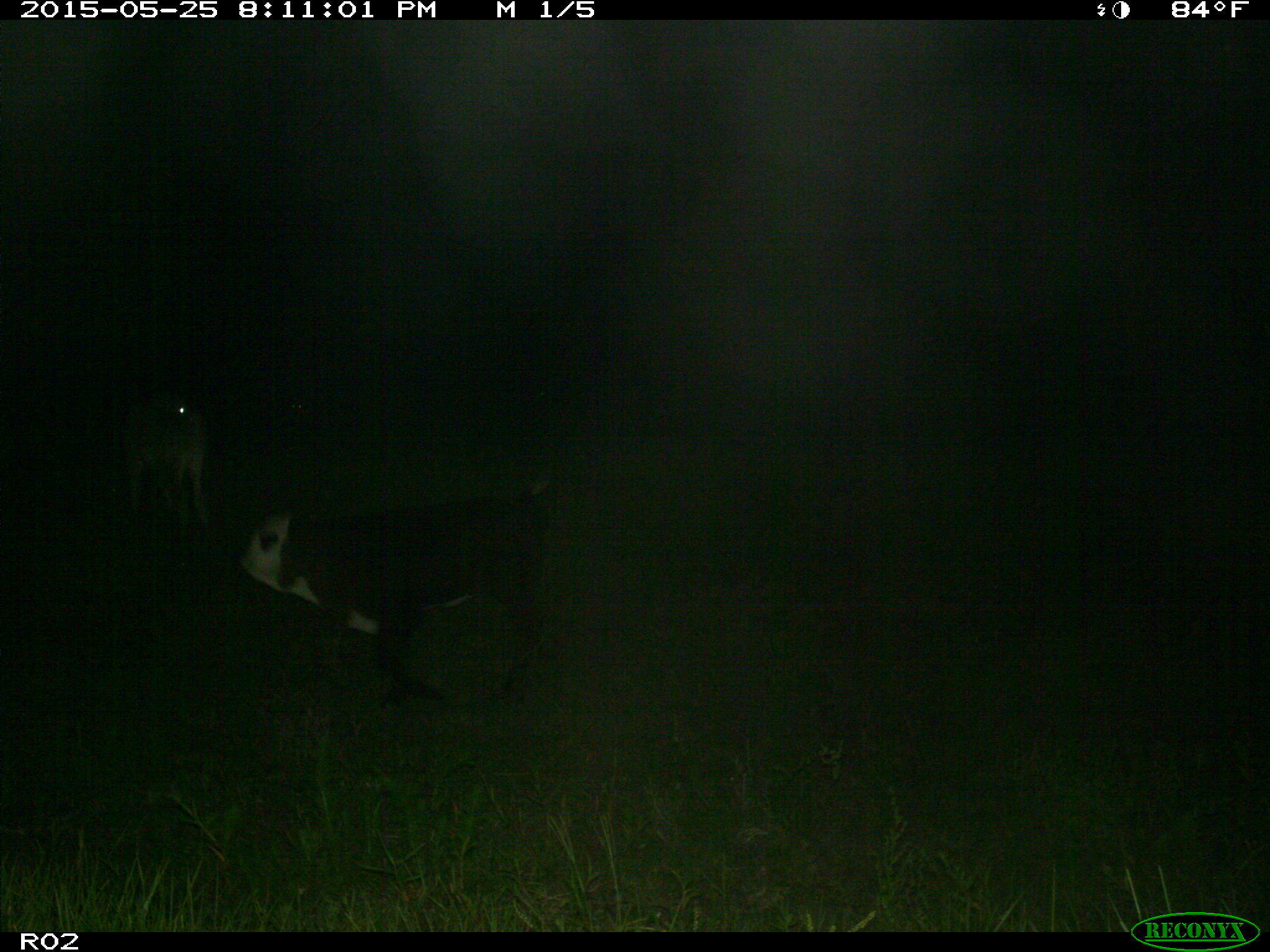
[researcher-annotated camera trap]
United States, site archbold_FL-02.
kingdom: Animalia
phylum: Chordata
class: Mammalia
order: Artiodactyla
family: Bovidae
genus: Bos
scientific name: Bos taurus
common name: domestic cow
Bos taurus (domestic cow).